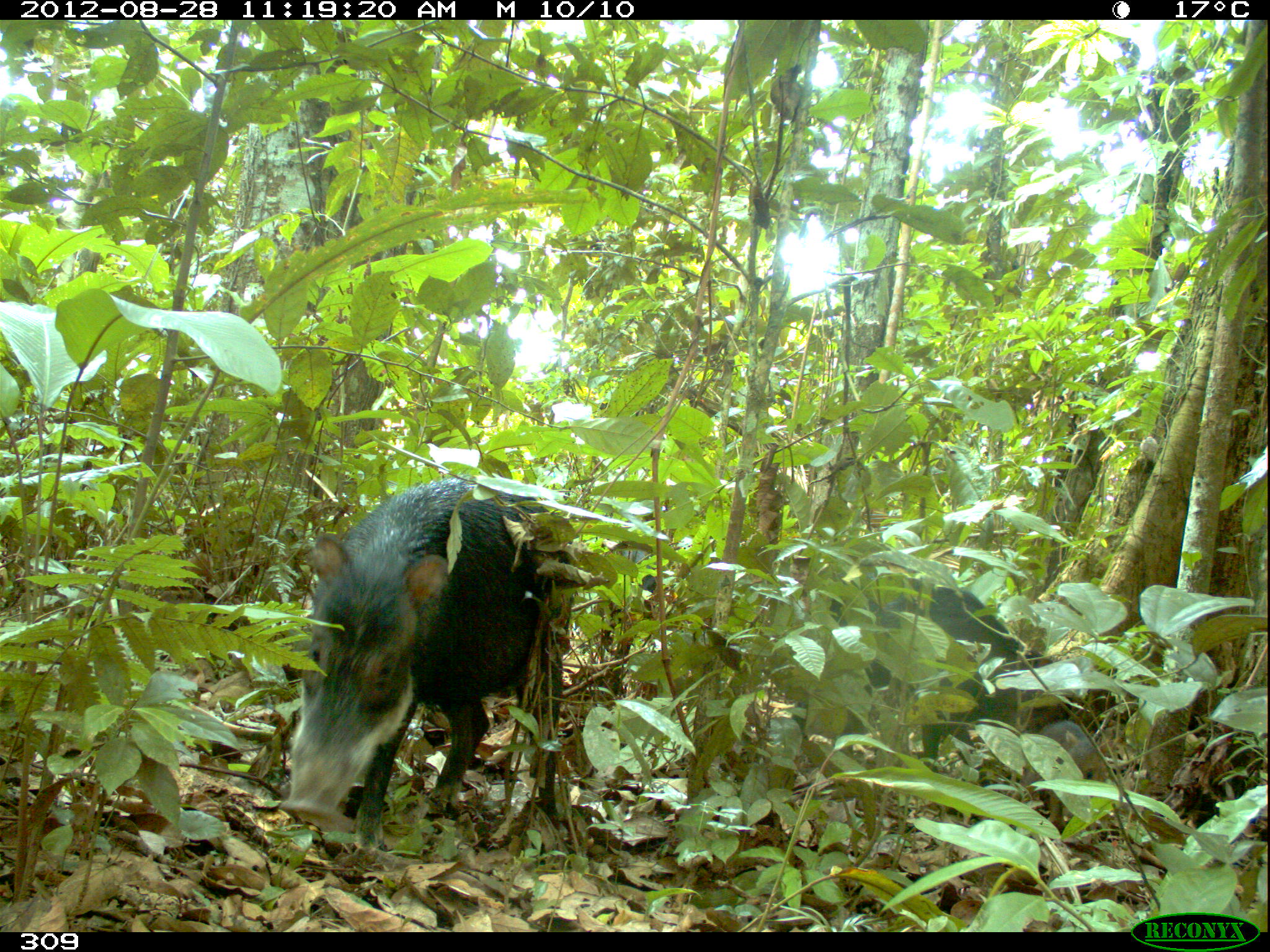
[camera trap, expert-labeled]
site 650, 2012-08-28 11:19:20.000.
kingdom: Animalia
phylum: Chordata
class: Mammalia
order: Artiodactyla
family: Tayassuidae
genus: Tayassu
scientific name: Tayassu pecari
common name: white-lipped peccary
Tayassu pecari (white-lipped peccary).